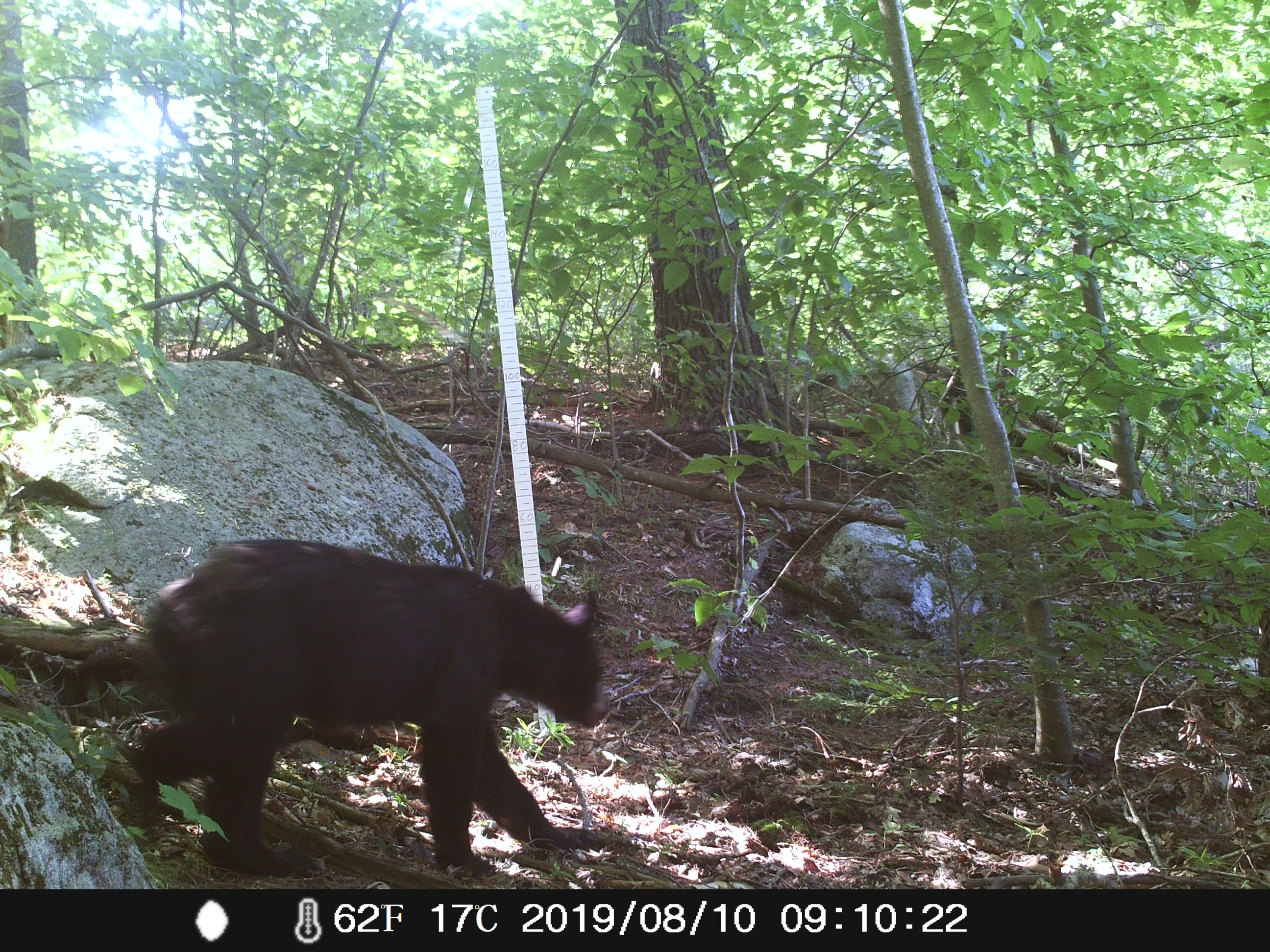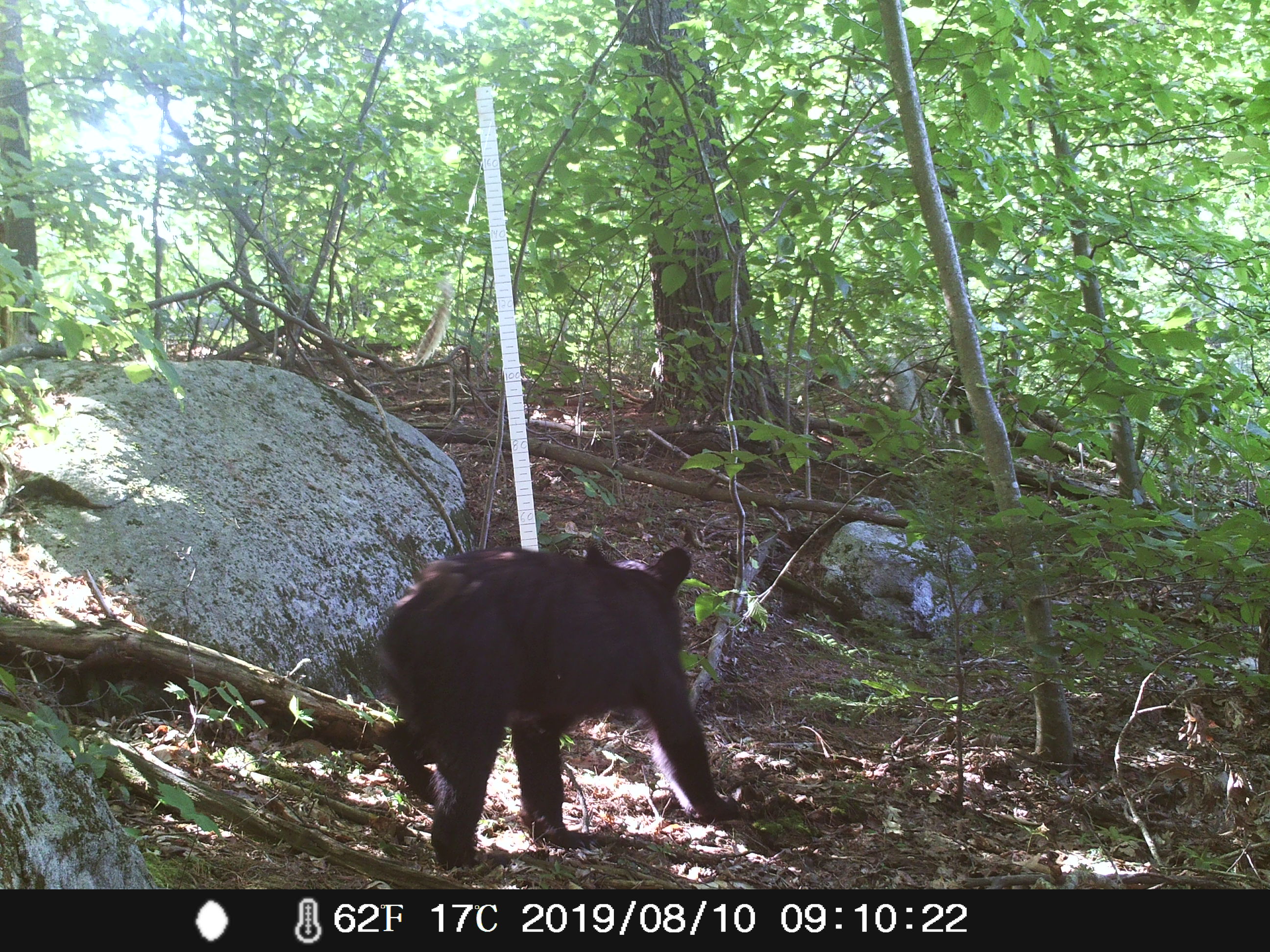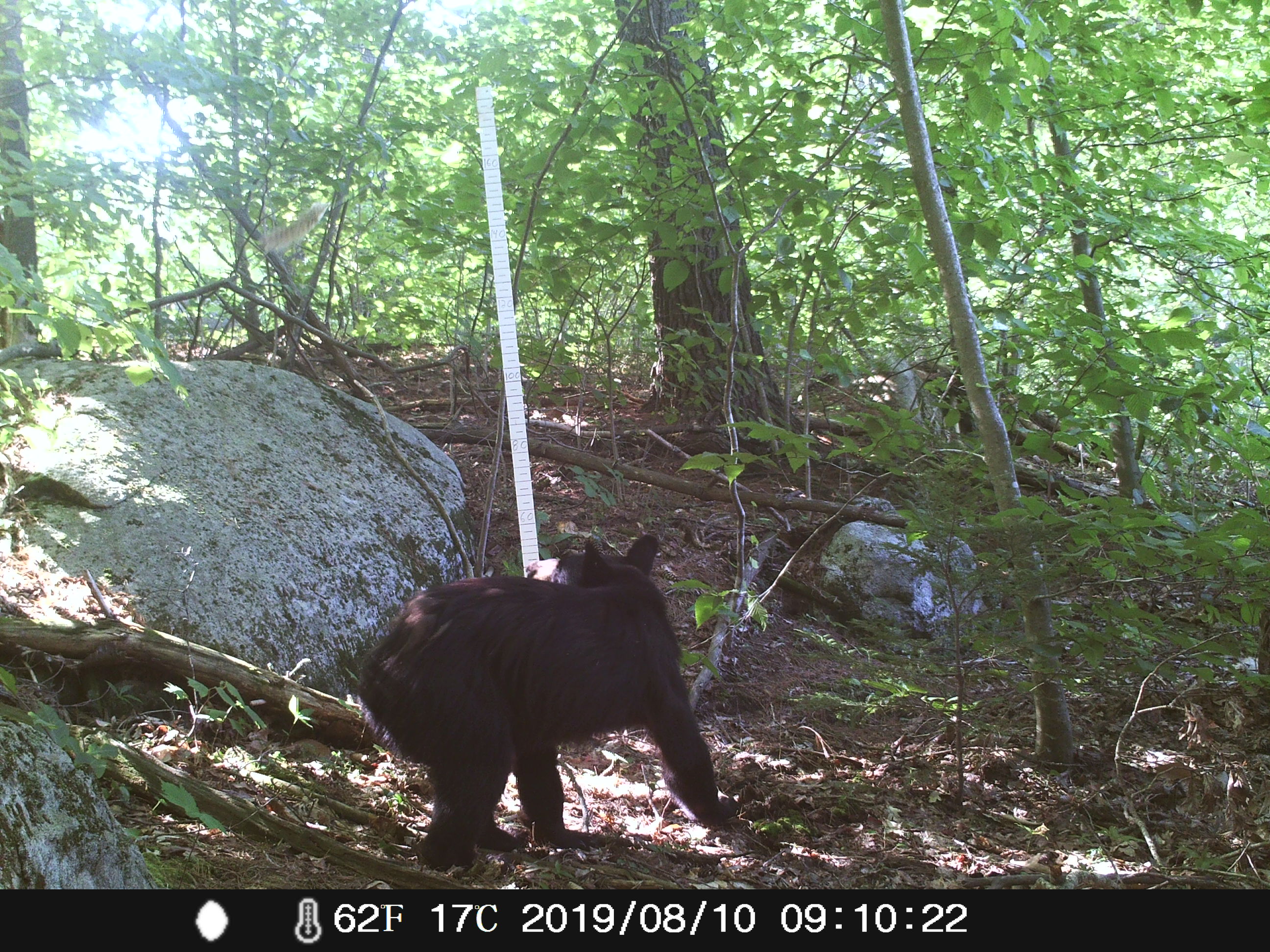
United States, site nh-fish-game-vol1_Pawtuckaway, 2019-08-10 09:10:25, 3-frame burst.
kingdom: Animalia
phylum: Chordata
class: Mammalia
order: Carnivora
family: Ursidae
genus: Ursus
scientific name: Ursus americanus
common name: black bear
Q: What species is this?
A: Black bear (Ursus americanus).